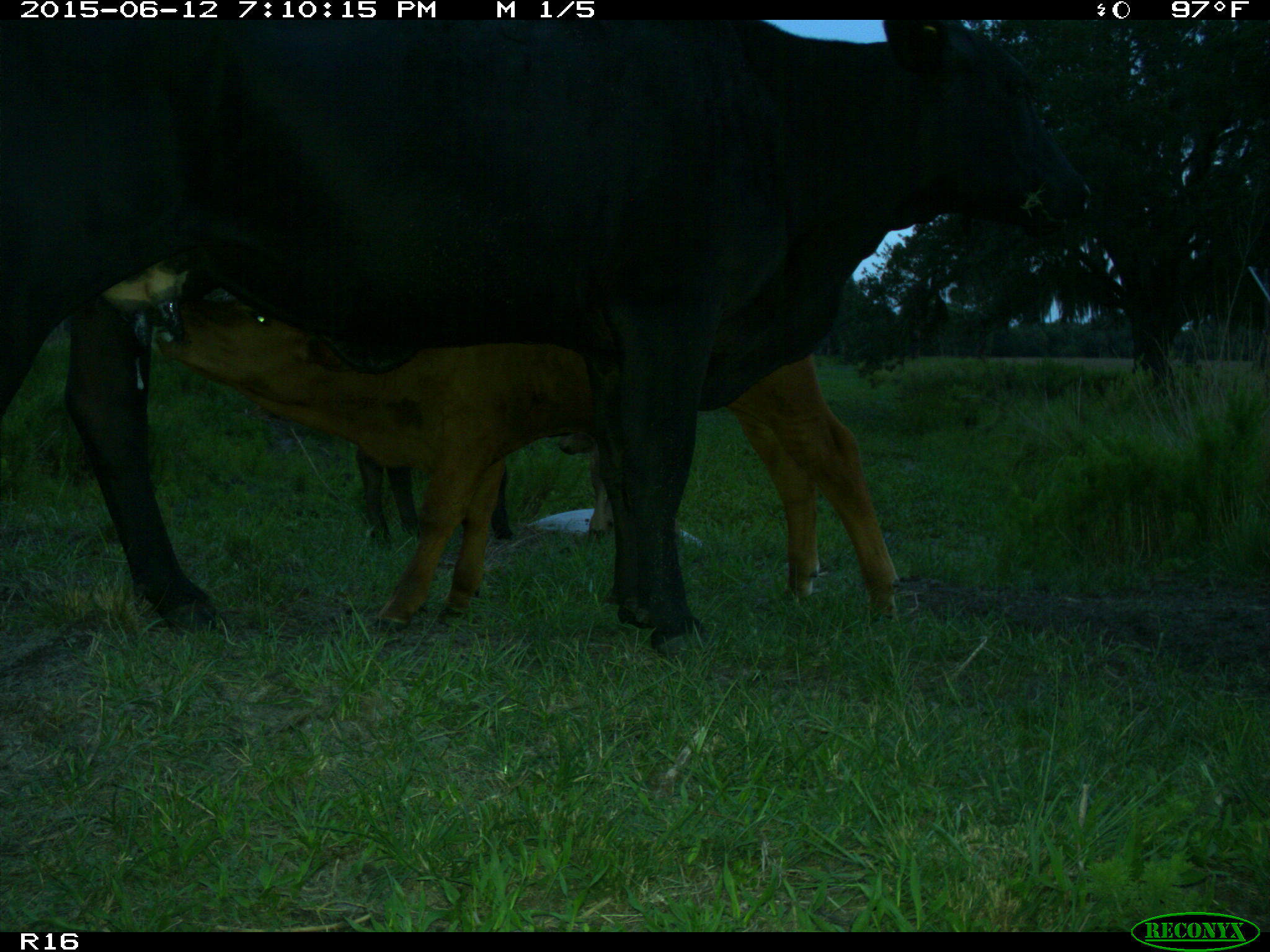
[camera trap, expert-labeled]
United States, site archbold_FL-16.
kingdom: Animalia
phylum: Chordata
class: Mammalia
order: Artiodactyla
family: Bovidae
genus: Bos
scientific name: Bos taurus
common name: domestic cow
Bos taurus (domestic cow).